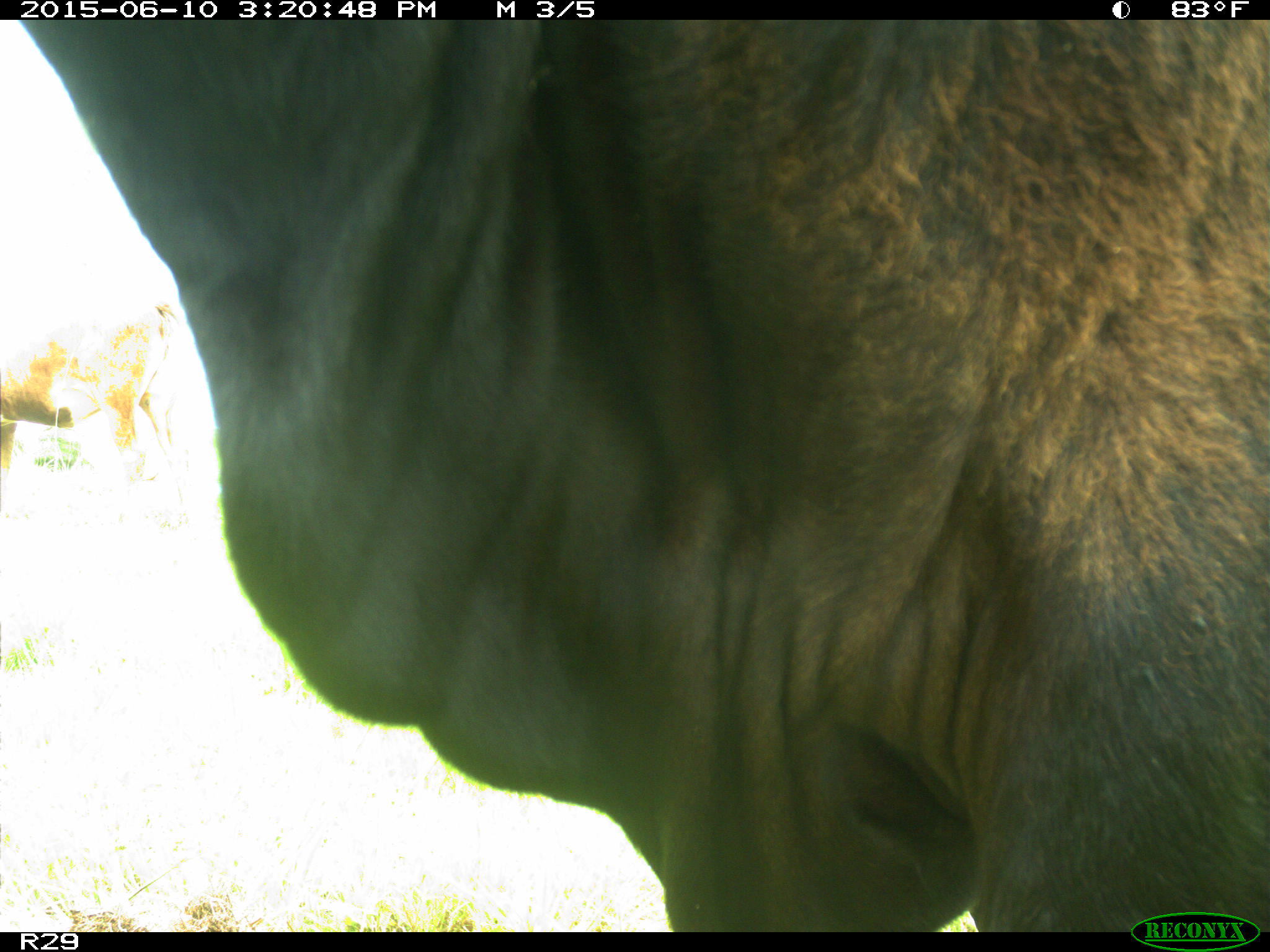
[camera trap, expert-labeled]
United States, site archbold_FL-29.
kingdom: Animalia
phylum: Chordata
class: Mammalia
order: Artiodactyla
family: Bovidae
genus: Bos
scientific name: Bos taurus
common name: domestic cow